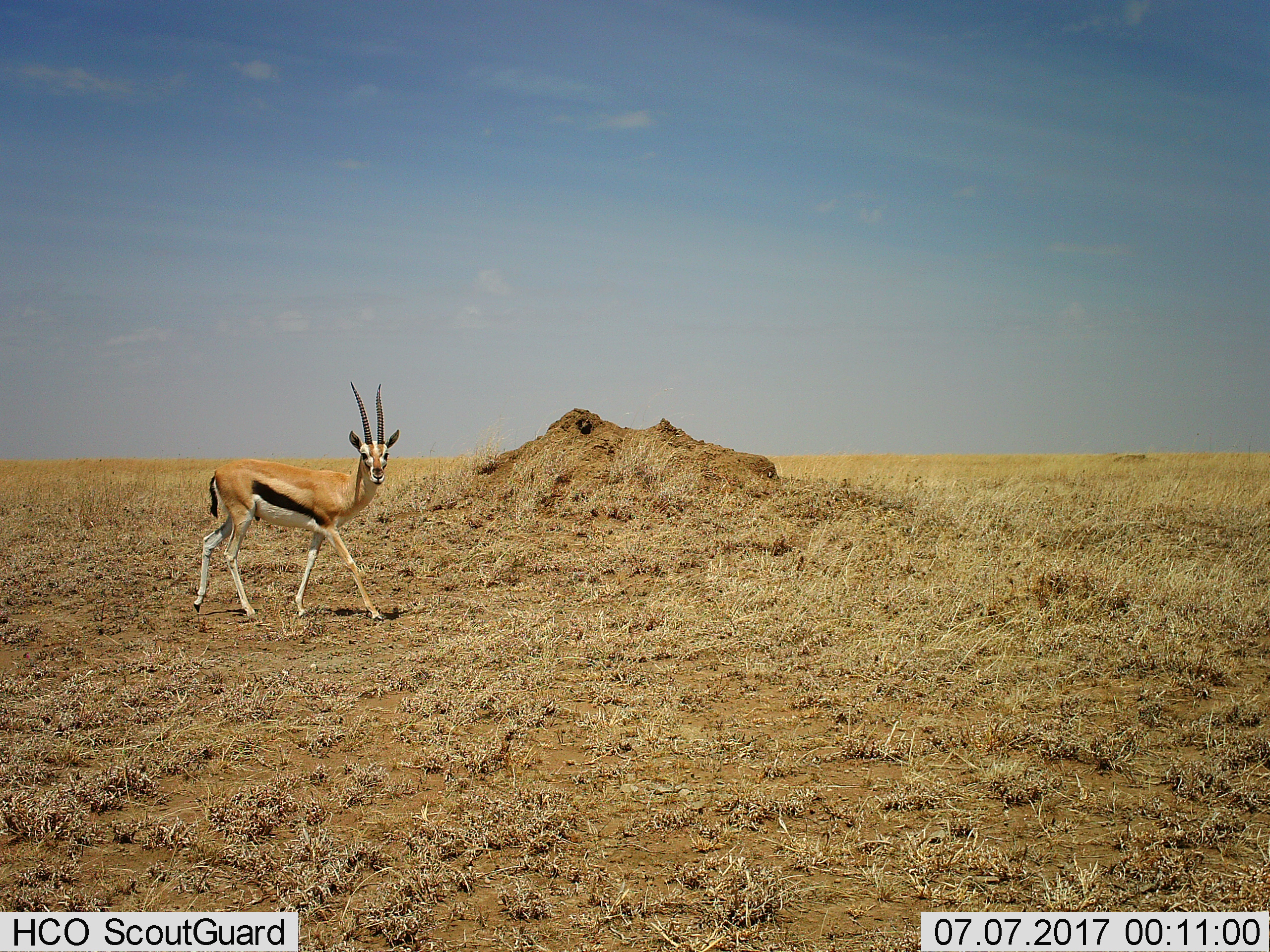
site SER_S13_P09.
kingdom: Animalia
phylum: Chordata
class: Mammalia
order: Artiodactyla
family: Bovidae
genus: Eudorcas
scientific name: Eudorcas thomsonii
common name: thomson's gazelle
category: gazellethomsons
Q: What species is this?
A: Gazellethomsons (thomson's gazelle) (Eudorcas thomsonii).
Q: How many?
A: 1.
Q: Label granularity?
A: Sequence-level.